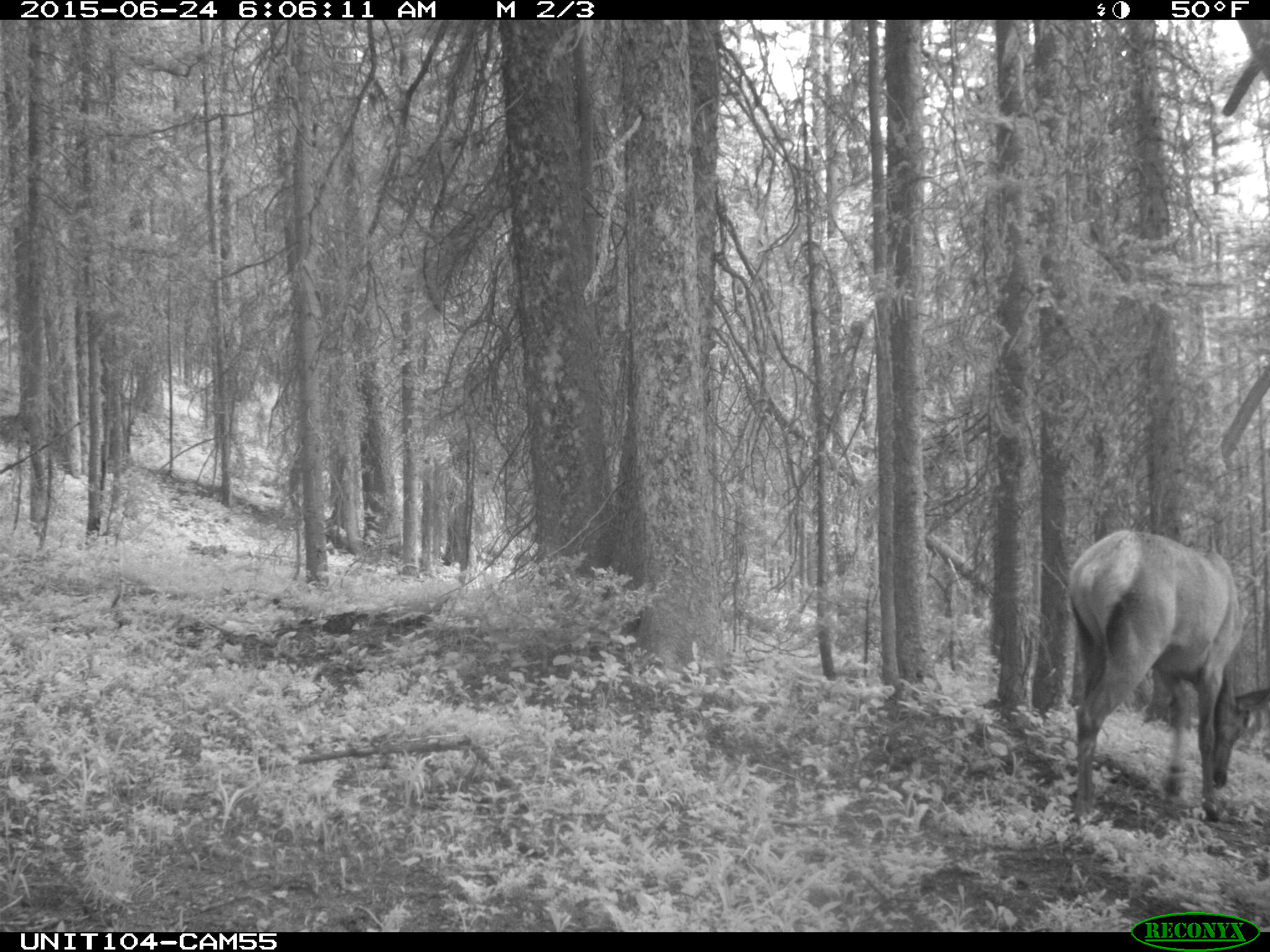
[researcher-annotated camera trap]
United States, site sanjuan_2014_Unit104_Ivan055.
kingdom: Animalia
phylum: Chordata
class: Mammalia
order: Artiodactyla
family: Cervidae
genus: Cervus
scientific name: Cervus elaphus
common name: red deer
Cervus elaphus (red deer).